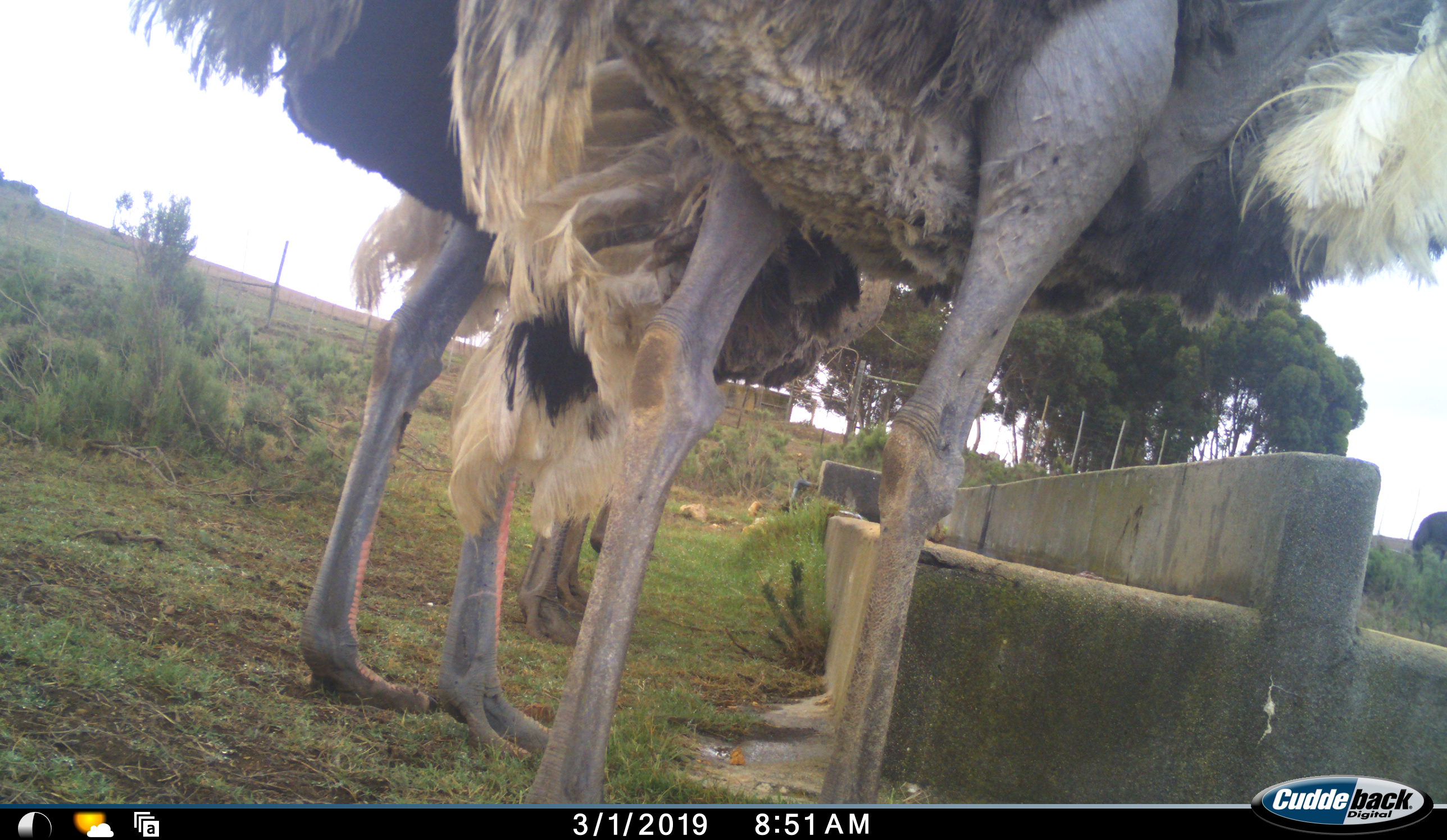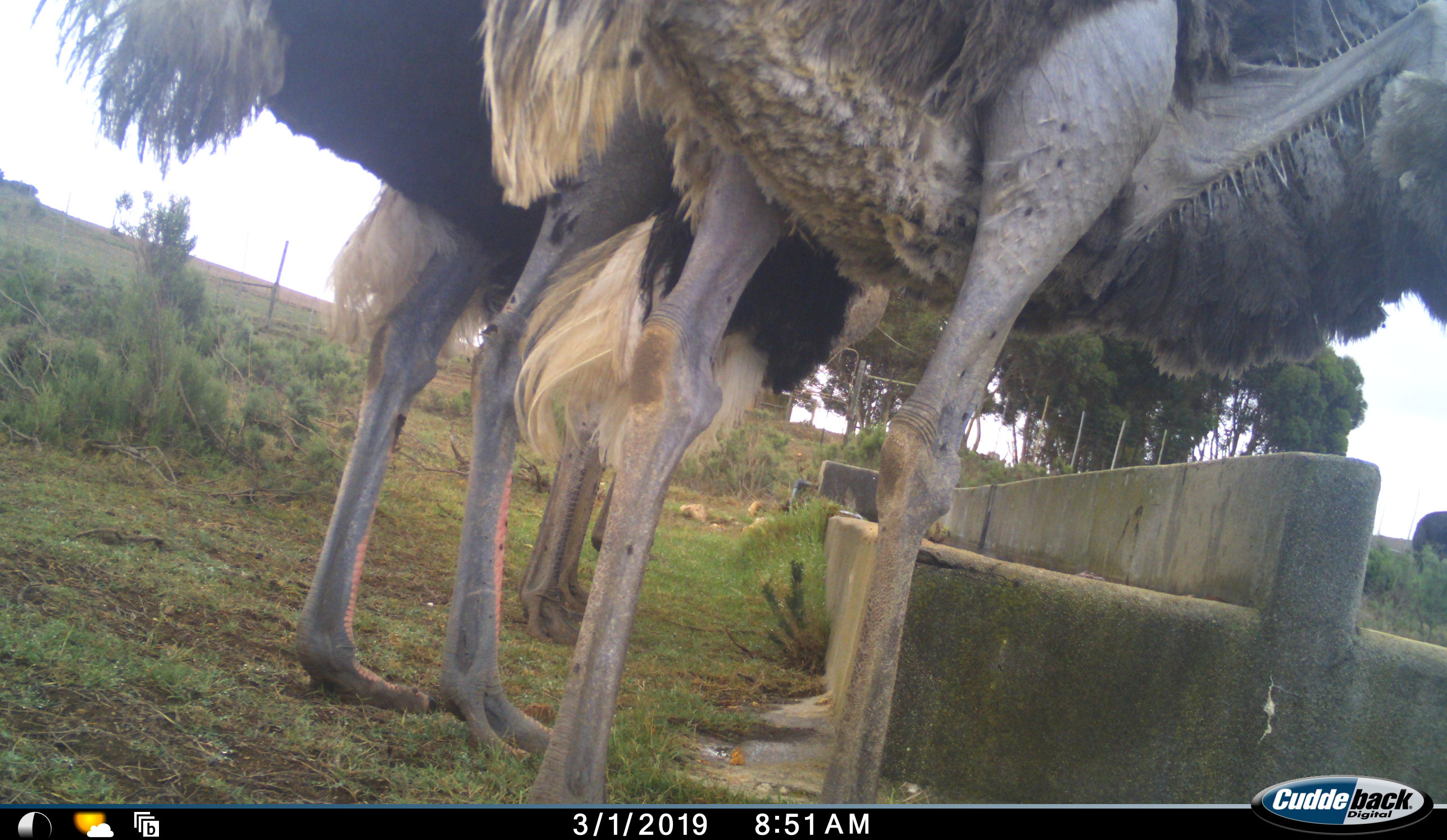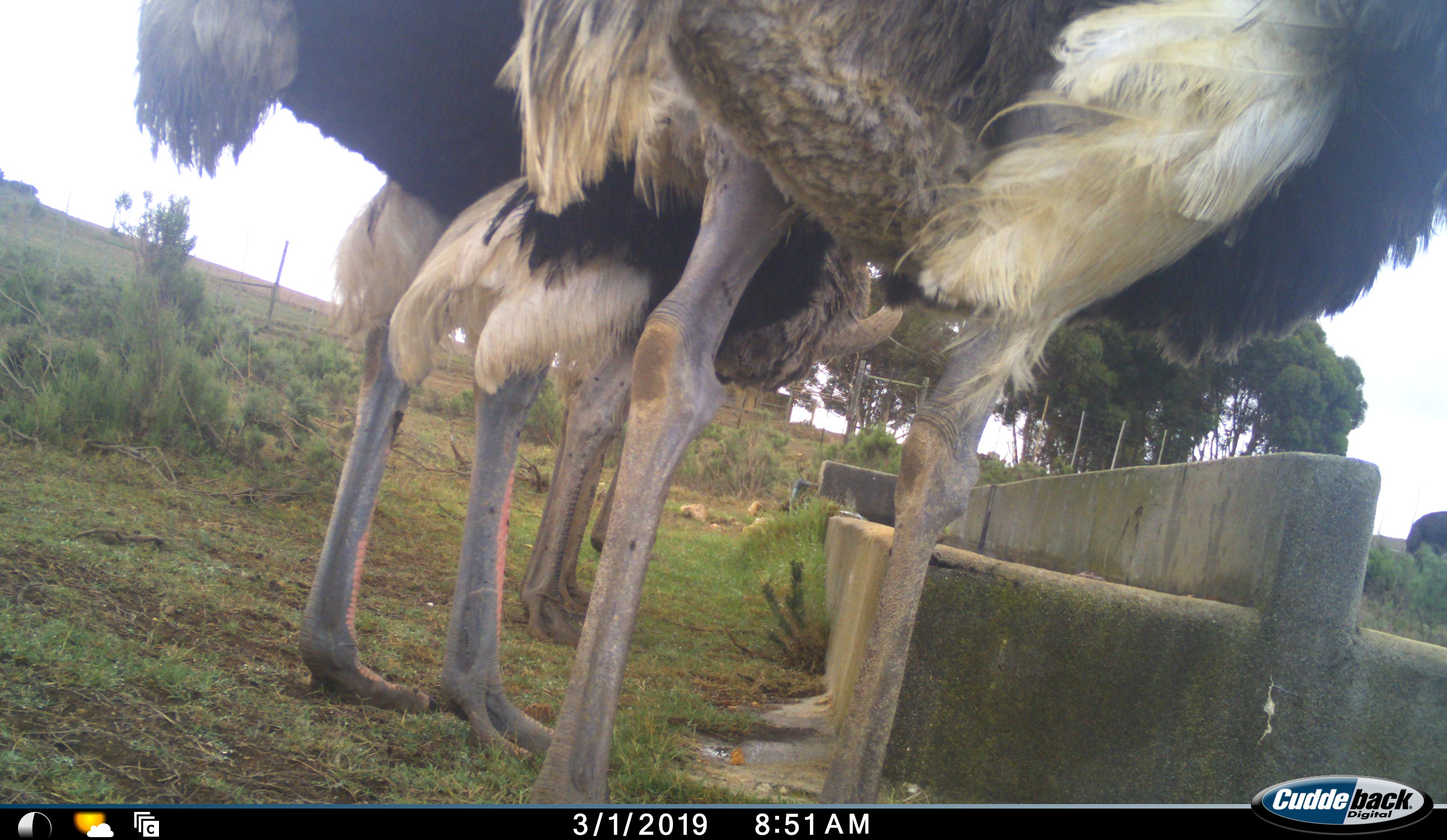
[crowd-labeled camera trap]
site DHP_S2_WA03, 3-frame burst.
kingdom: Animalia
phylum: Chordata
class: Aves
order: Struthioniformes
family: Struthionidae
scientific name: Struthionidae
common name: ostrich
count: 4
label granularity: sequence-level